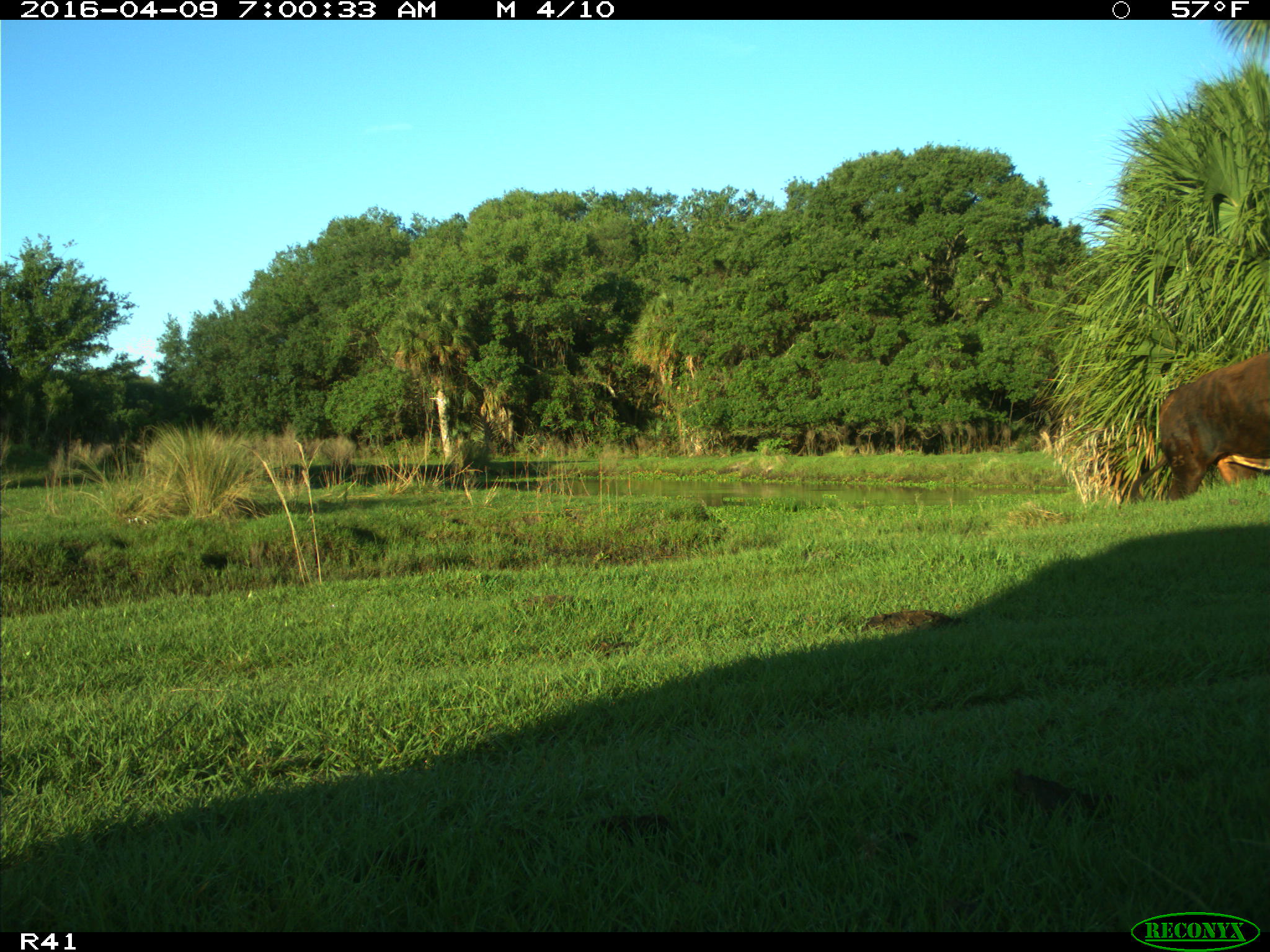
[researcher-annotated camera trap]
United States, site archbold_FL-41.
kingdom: Animalia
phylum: Chordata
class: Mammalia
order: Artiodactyla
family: Bovidae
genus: Bos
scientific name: Bos taurus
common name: domestic cow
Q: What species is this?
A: Bos taurus (domestic cow).